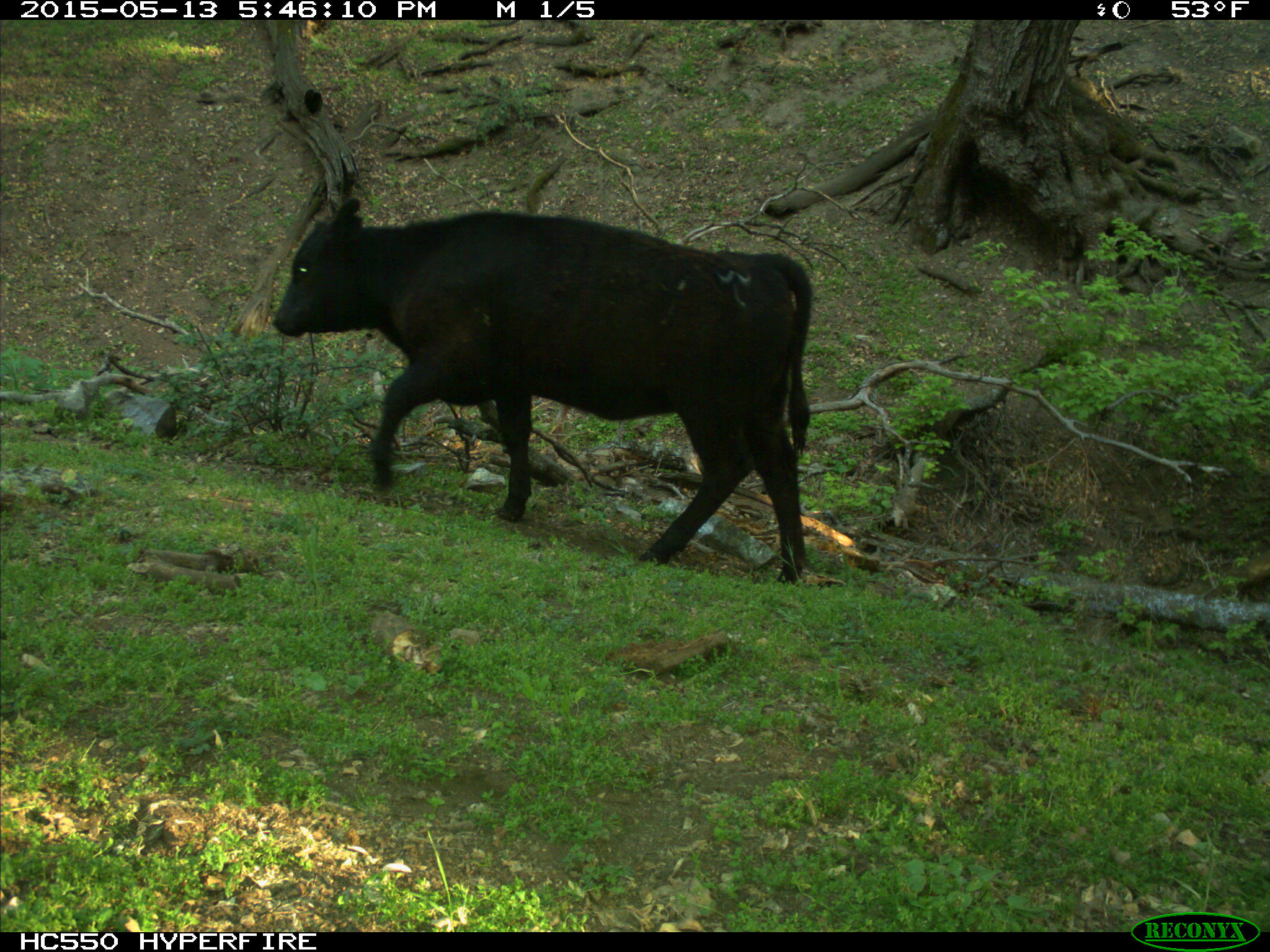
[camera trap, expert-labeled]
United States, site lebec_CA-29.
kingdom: Animalia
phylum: Chordata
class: Mammalia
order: Artiodactyla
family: Bovidae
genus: Bos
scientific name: Bos taurus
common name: domestic cow